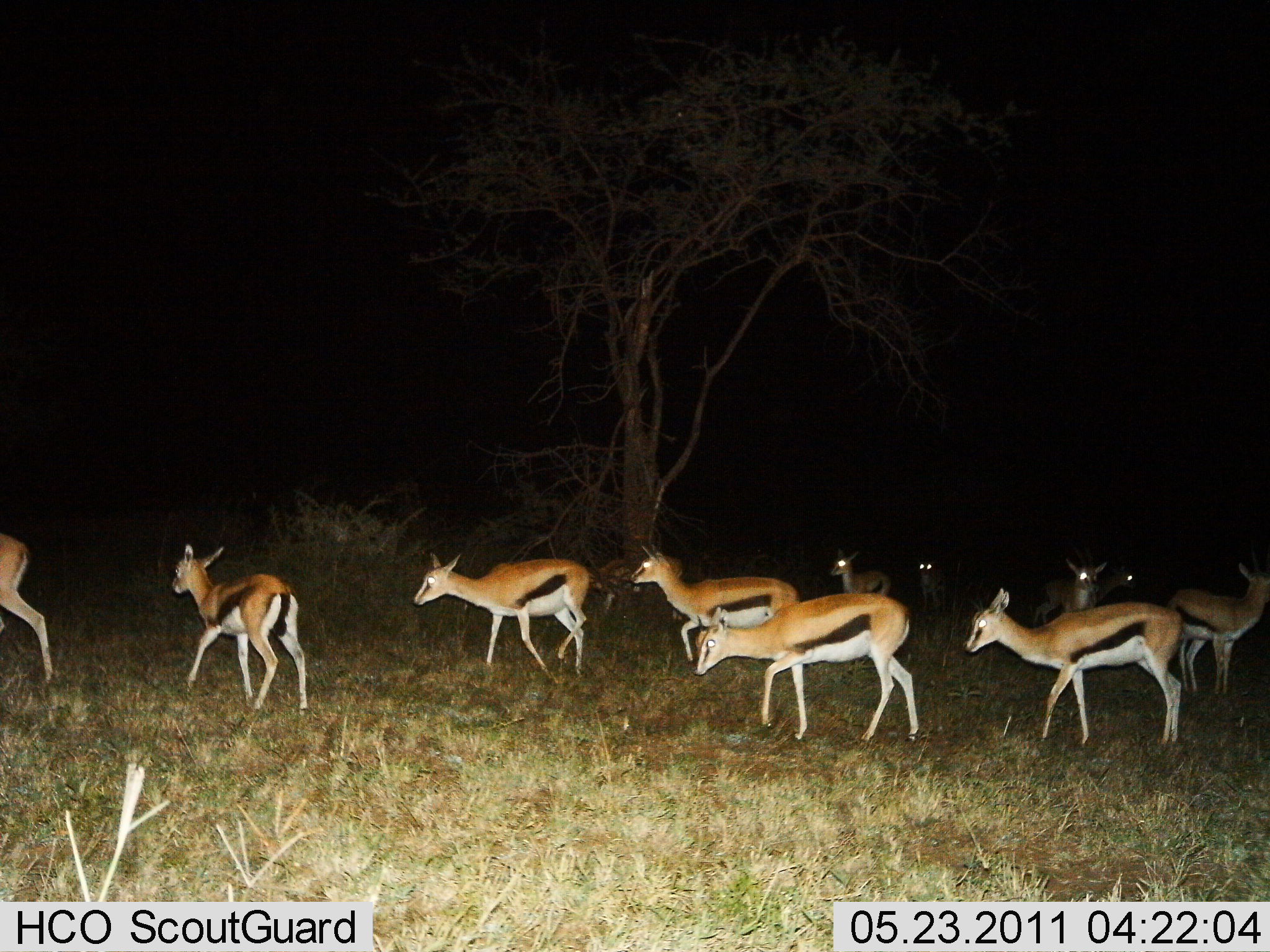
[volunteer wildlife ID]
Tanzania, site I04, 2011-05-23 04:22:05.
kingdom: Animalia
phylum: Chordata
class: Mammalia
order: Artiodactyla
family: Bovidae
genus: Eudorcas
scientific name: Eudorcas thomsonii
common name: thomson's gazelle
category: gazellethomsons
Gazellethomsons (thomson's gazelle) (Eudorcas thomsonii), count 11-50. Behavior (volunteer vote fractions): standing 27%, resting 0%, moving 91%, interacting 0%. Young present (vote fraction): 0%. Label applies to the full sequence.